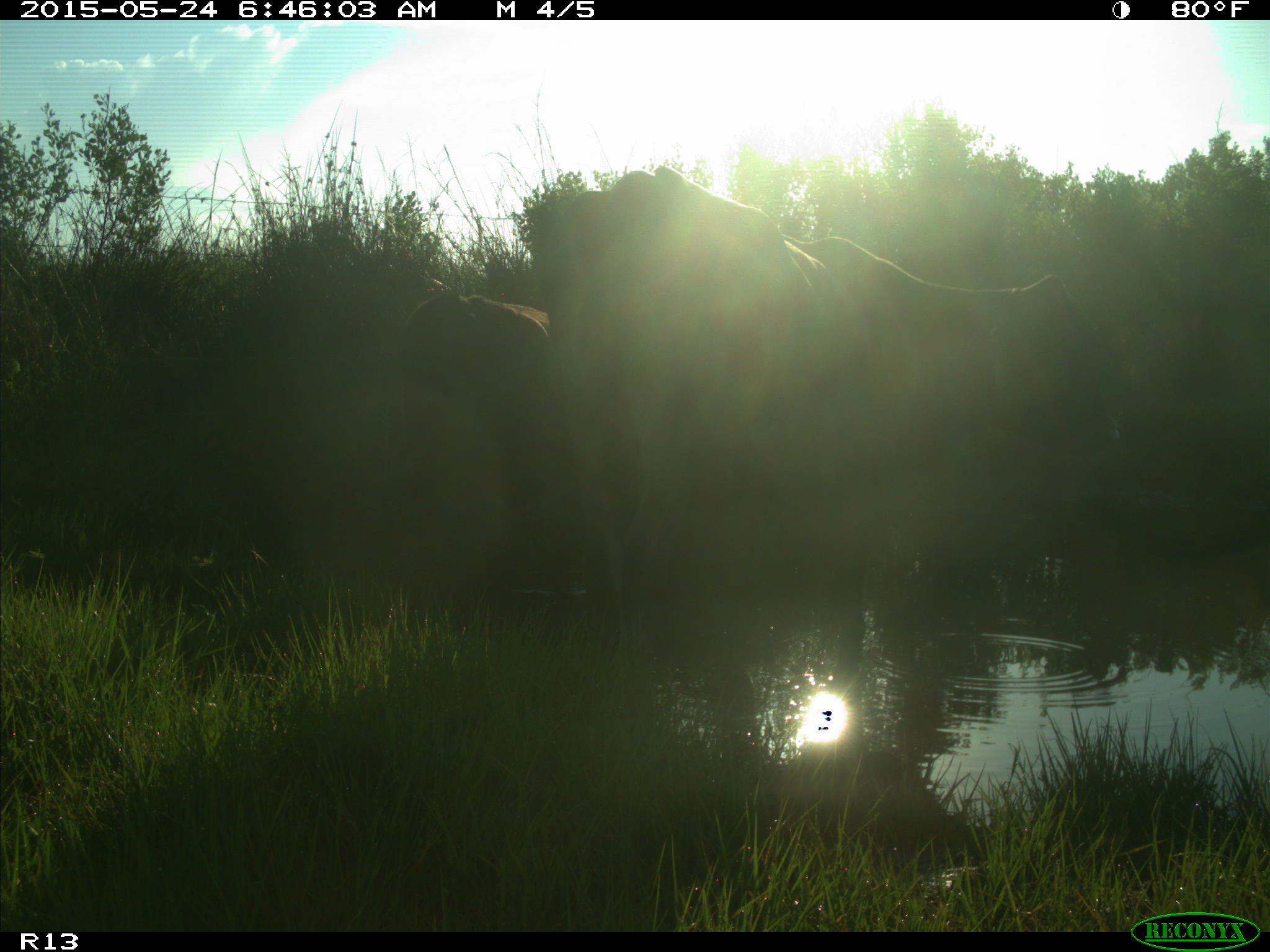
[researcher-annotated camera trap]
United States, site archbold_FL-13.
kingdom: Animalia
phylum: Chordata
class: Mammalia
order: Artiodactyla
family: Bovidae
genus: Bos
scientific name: Bos taurus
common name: domestic cow